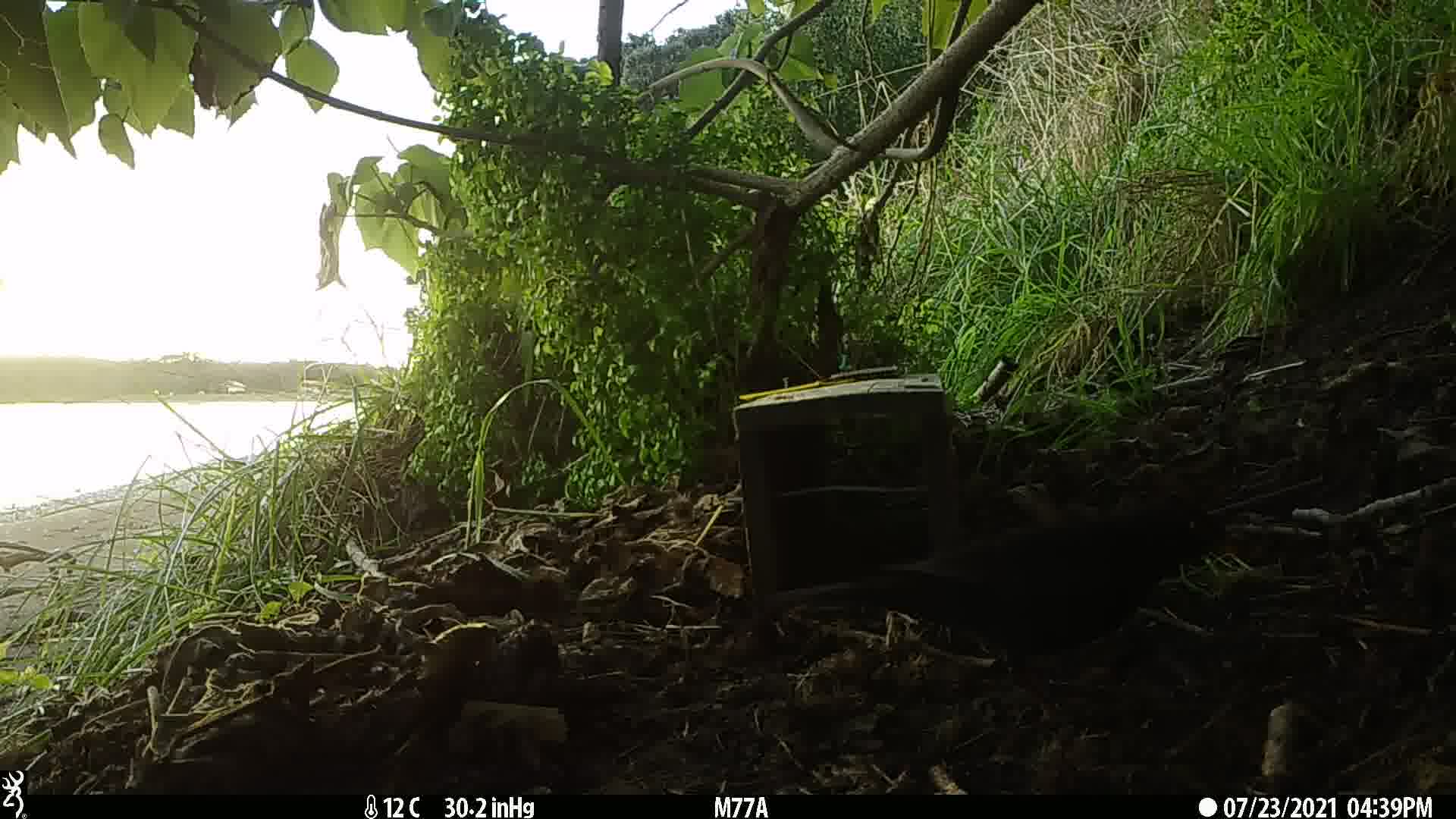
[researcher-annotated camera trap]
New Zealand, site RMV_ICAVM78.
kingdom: Animalia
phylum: Chordata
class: Aves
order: Passeriformes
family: Turdidae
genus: Turdus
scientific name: Turdus merula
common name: eurasian blackbird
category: blackbird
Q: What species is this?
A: Blackbird (eurasian blackbird) (Turdus merula).